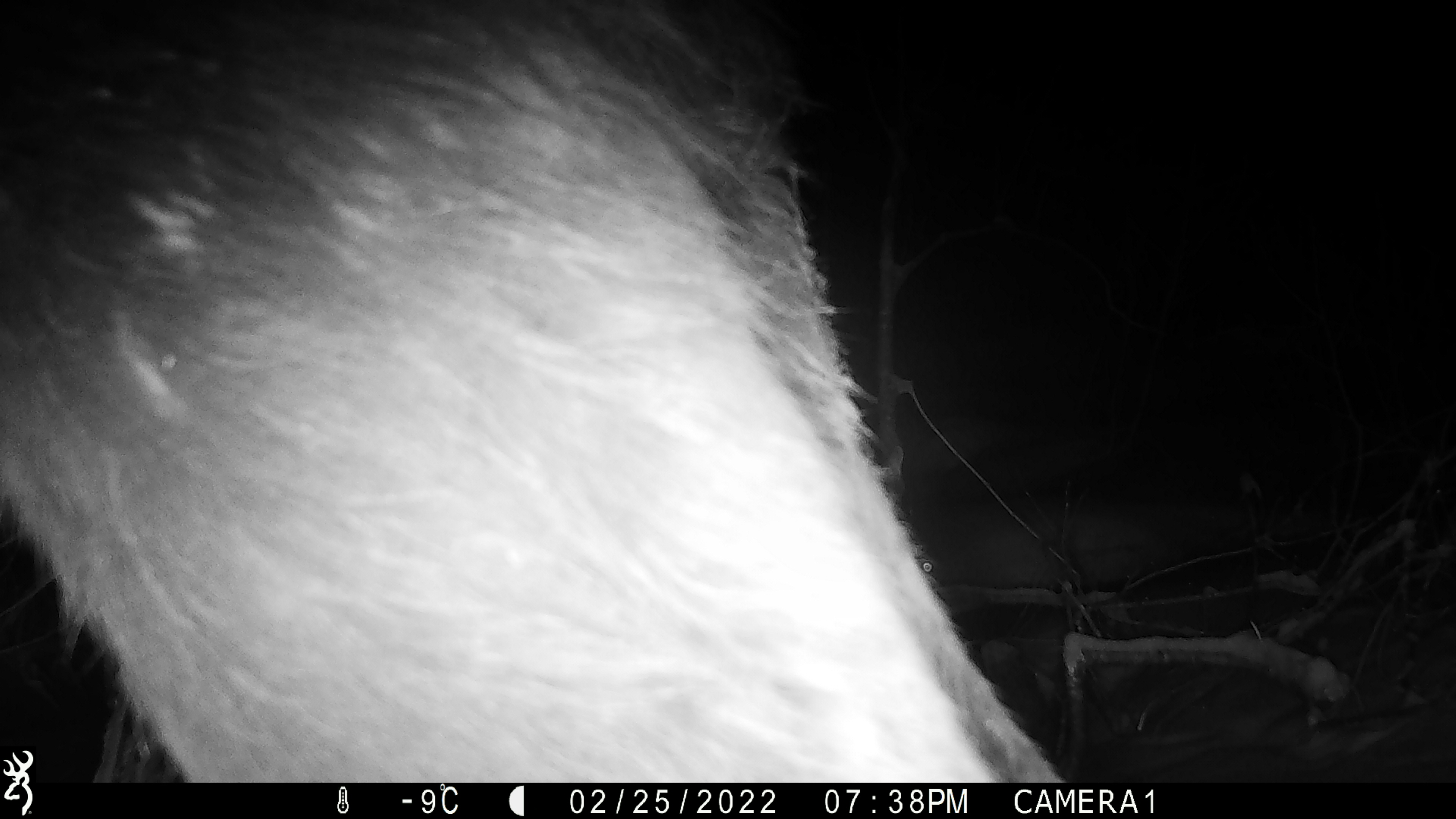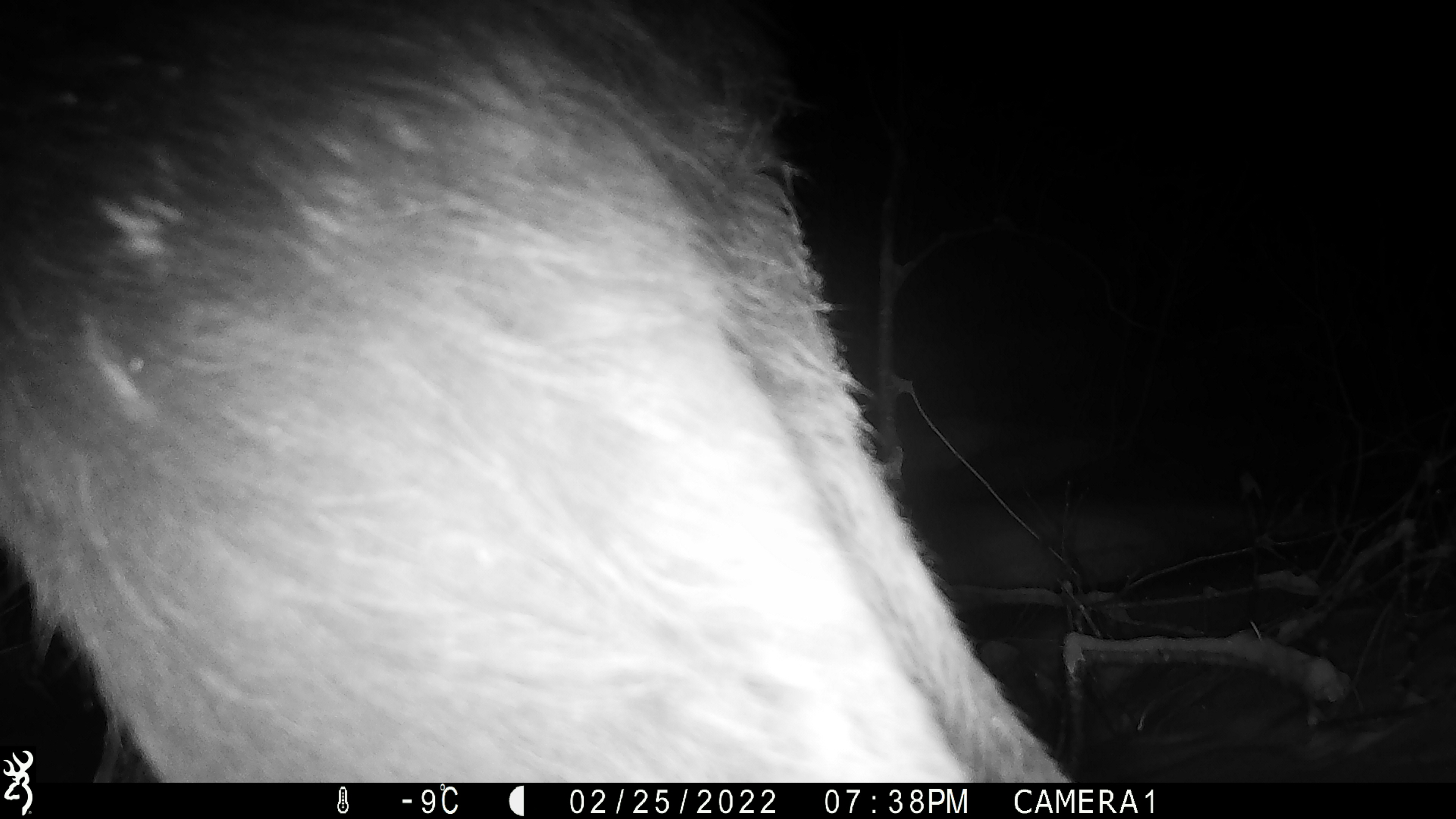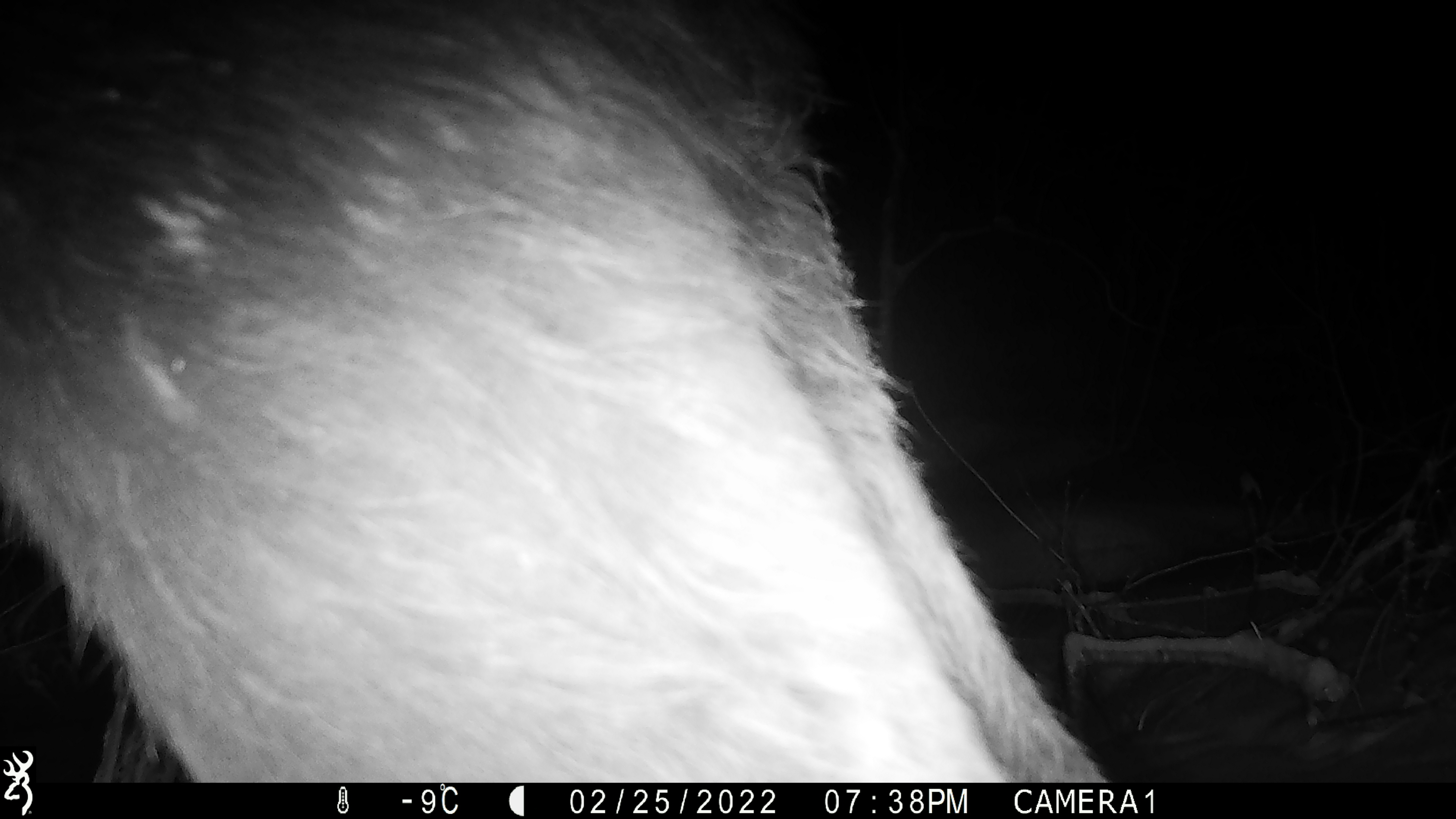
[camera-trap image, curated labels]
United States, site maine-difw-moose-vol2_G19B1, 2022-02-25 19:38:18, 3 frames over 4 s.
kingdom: Animalia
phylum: Chordata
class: Mammalia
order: Artiodactyla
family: Cervidae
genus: Alces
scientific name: Alces alces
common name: moose